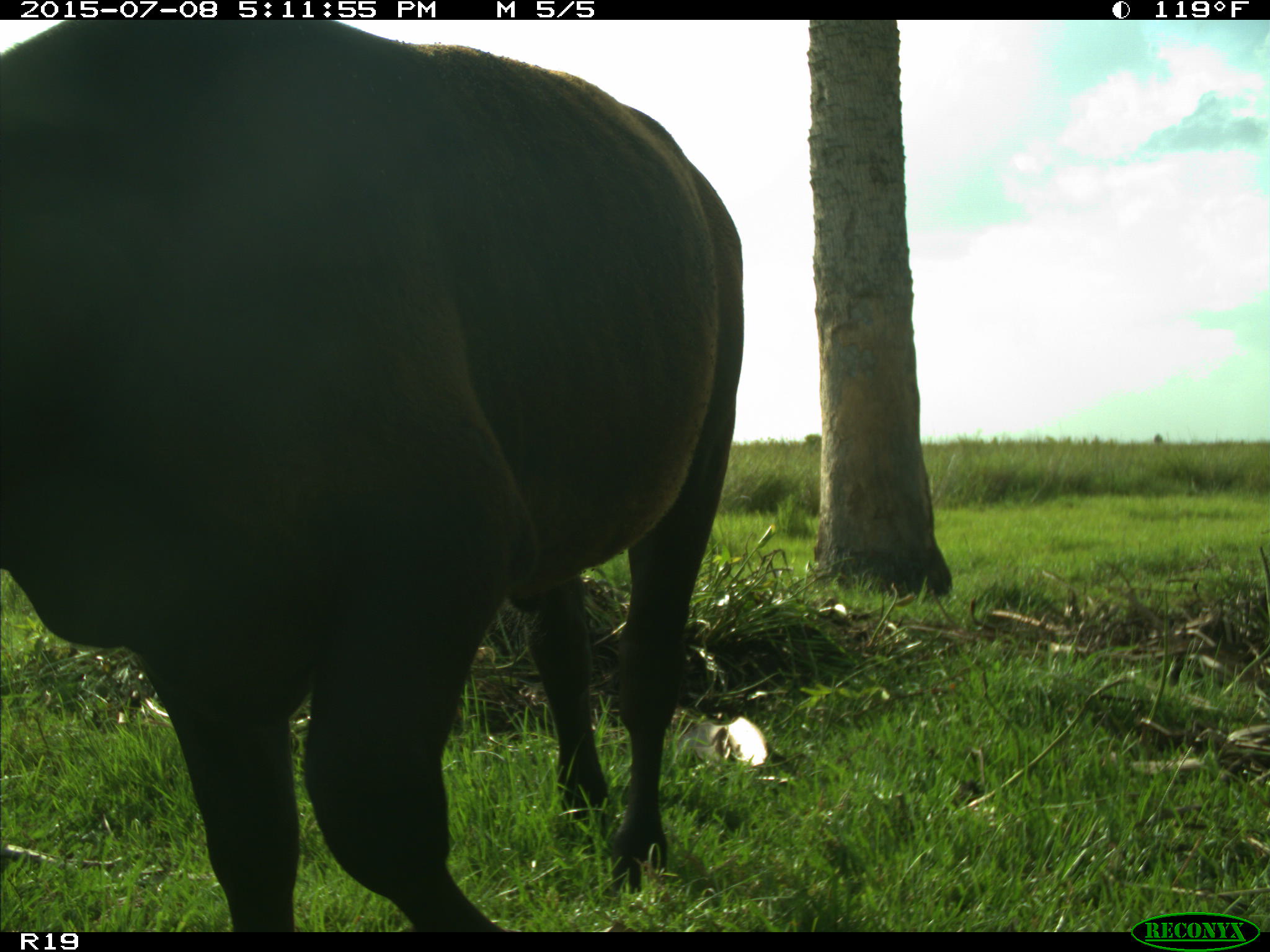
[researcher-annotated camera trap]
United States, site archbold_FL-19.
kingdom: Animalia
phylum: Chordata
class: Mammalia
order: Artiodactyla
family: Bovidae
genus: Bos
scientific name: Bos taurus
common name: domestic cow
Bos taurus (domestic cow).